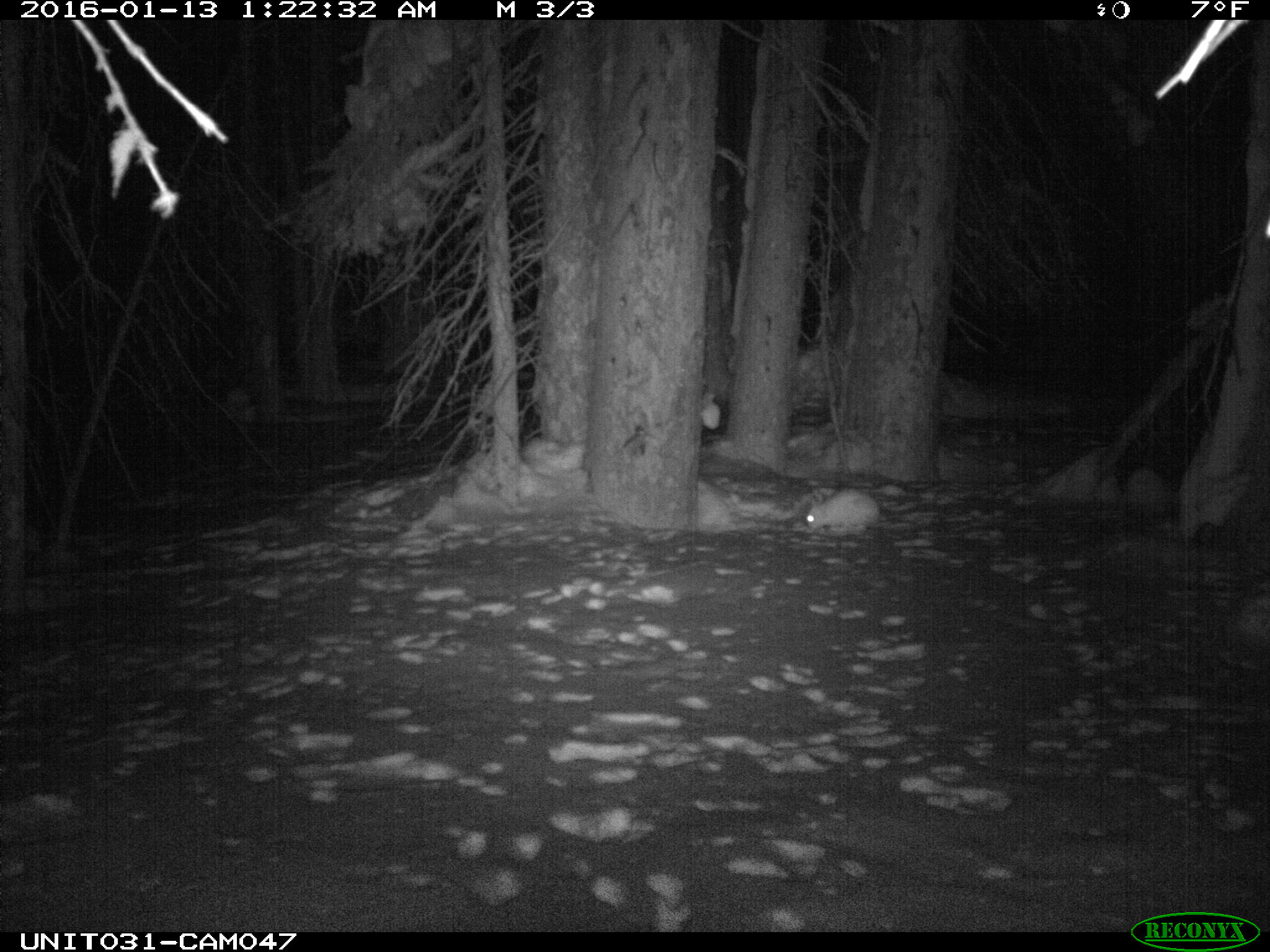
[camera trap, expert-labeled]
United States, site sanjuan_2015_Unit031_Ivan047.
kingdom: Animalia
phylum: Chordata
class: Mammalia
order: Lagomorpha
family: Leporidae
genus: Lepus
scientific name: Lepus americanus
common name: snowshoe hare